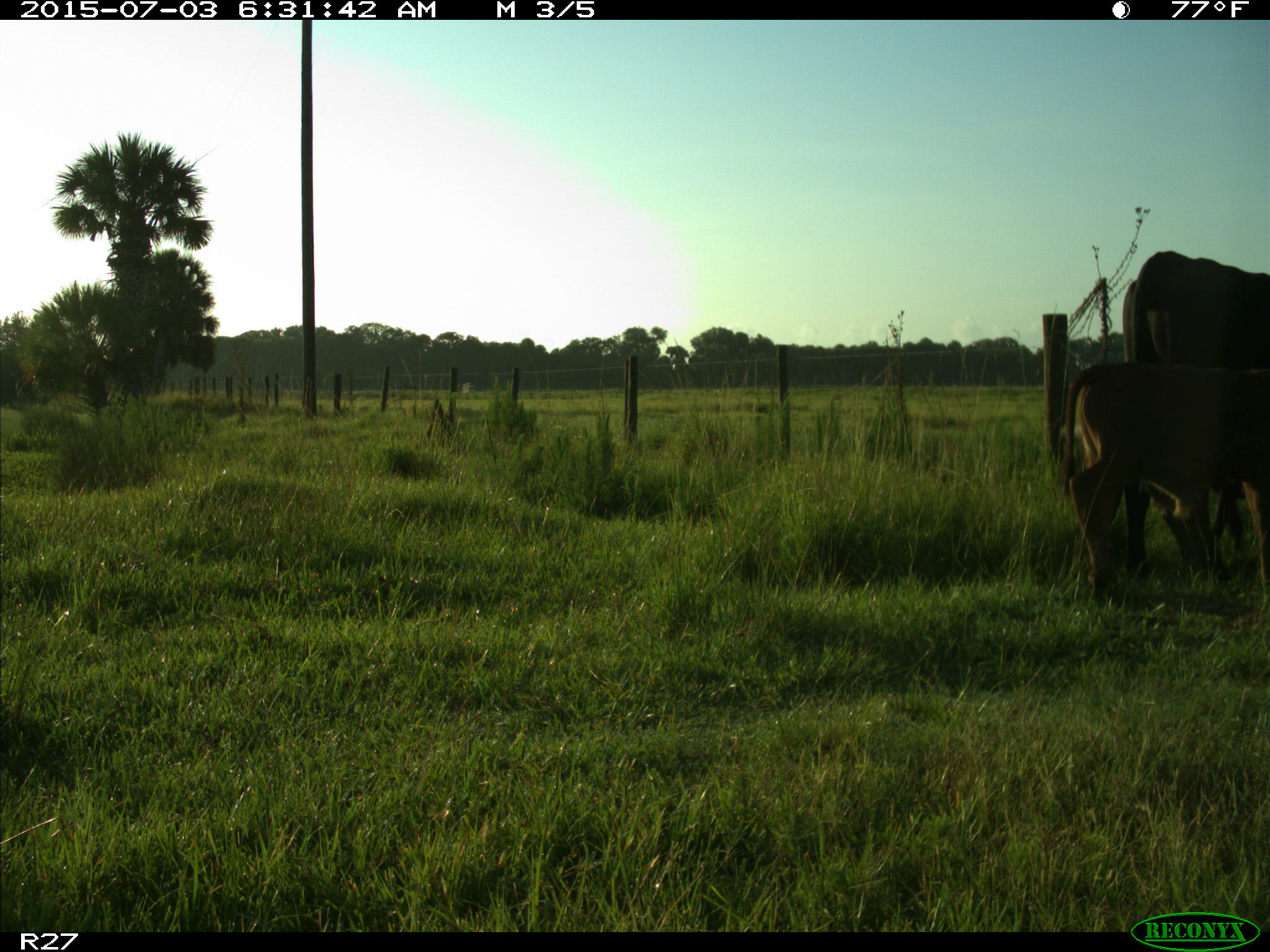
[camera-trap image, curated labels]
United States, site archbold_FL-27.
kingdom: Animalia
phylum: Chordata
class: Mammalia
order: Artiodactyla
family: Bovidae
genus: Bos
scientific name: Bos taurus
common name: domestic cow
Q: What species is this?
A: Bos taurus (domestic cow).